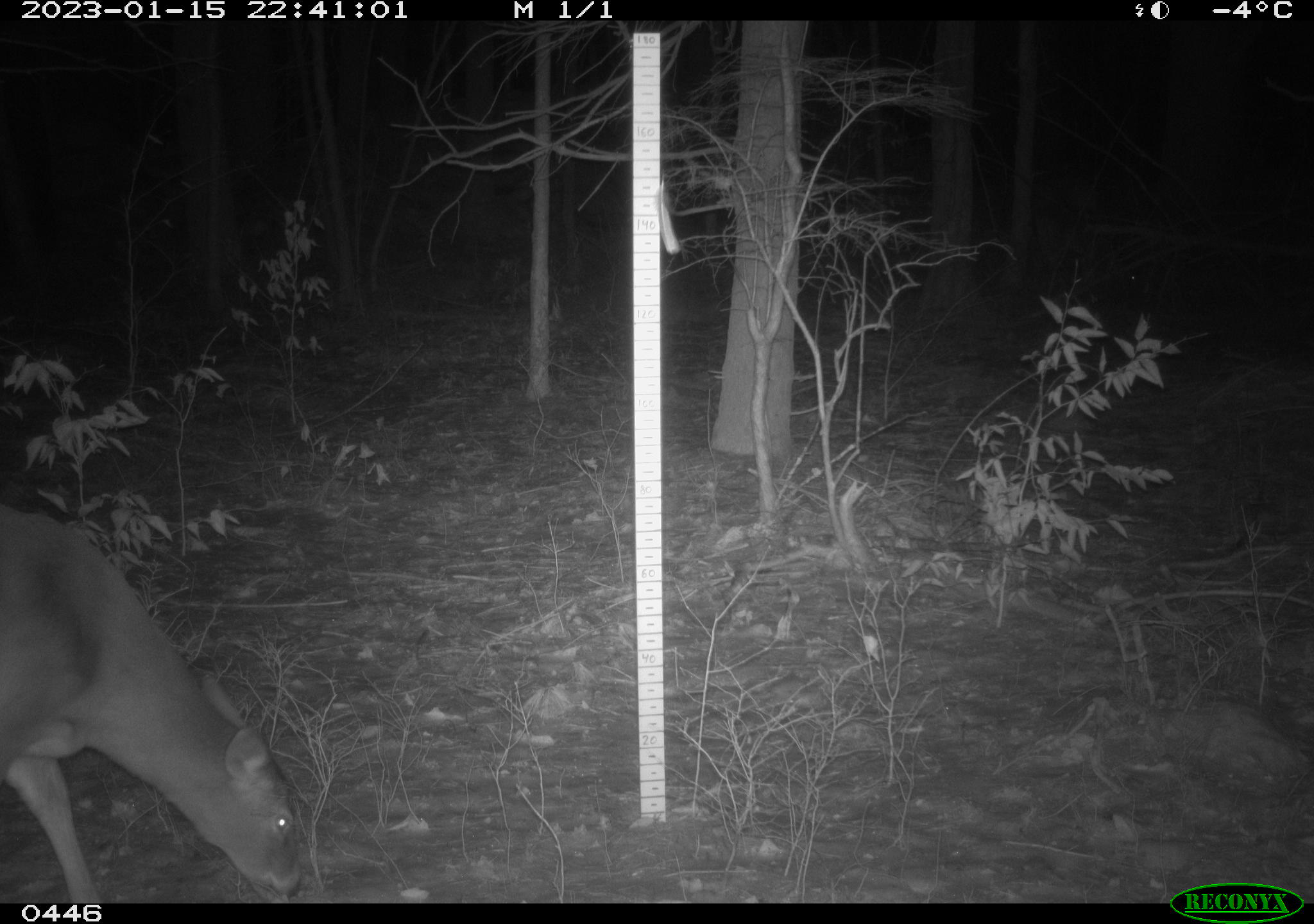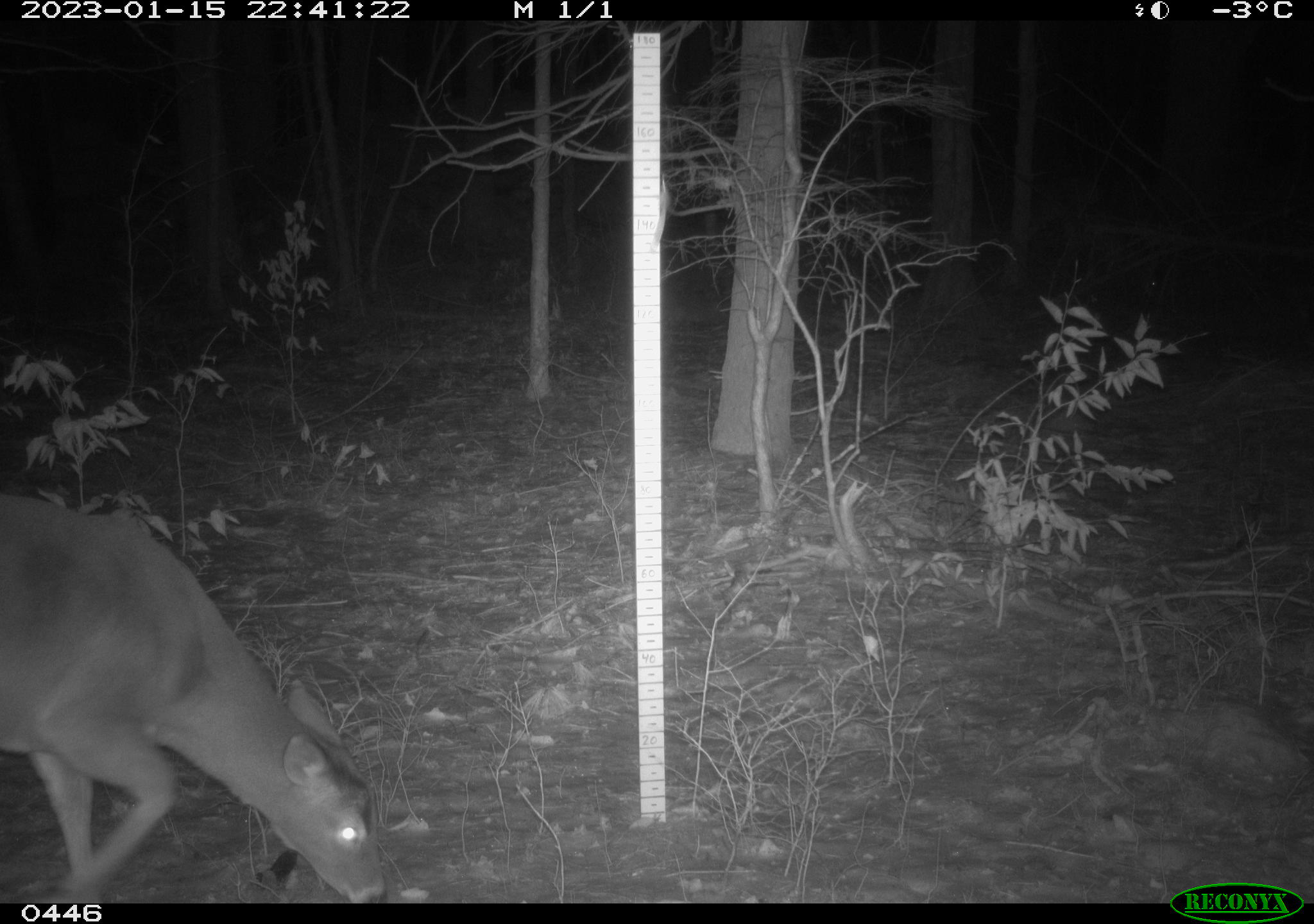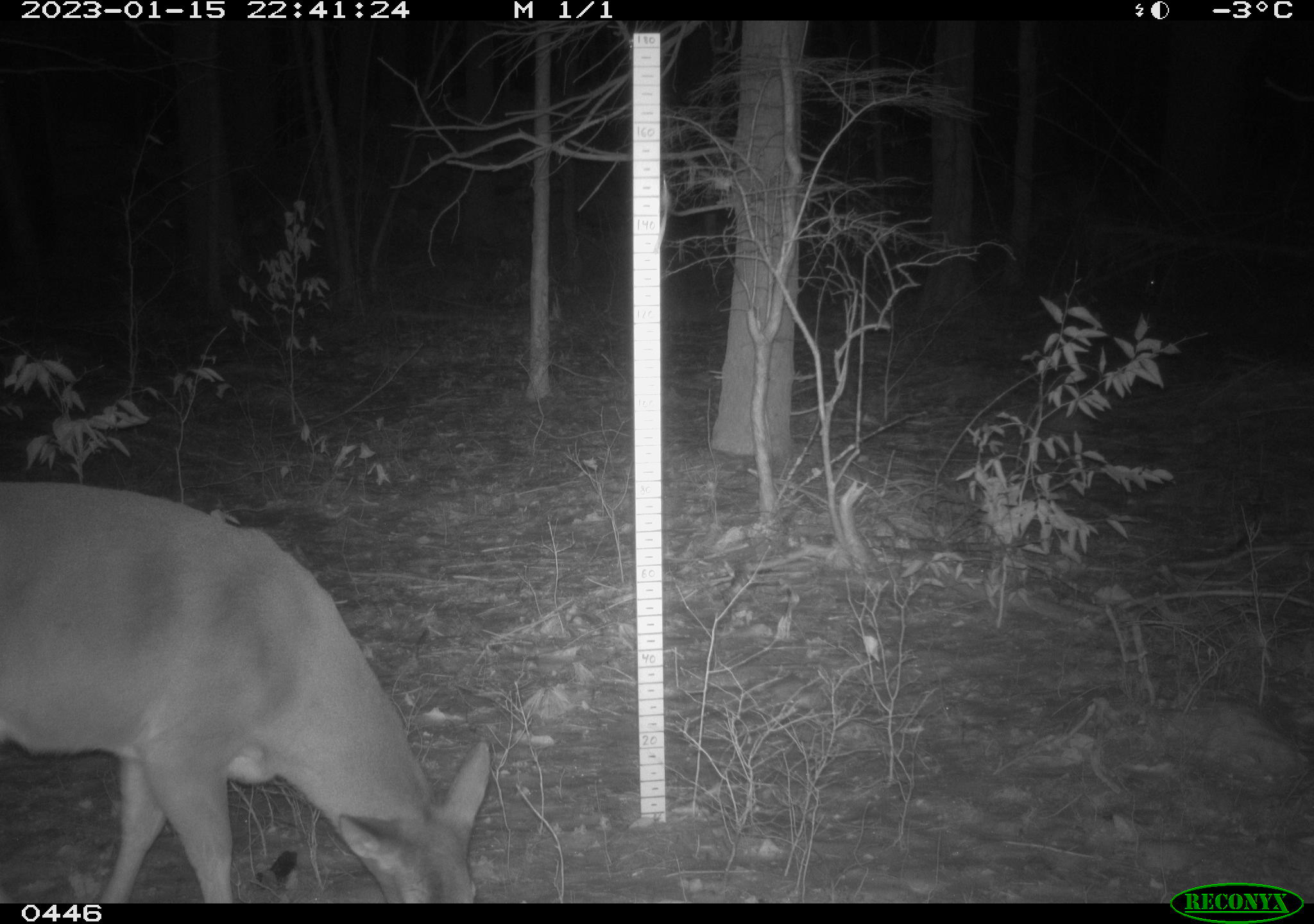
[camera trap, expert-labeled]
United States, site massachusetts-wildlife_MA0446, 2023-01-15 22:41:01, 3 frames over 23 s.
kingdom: Animalia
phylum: Chordata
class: Mammalia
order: Artiodactyla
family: Cervidae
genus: Odocoileus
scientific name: Odocoileus virginianus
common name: white-tailed deer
White-tailed deer (Odocoileus virginianus).